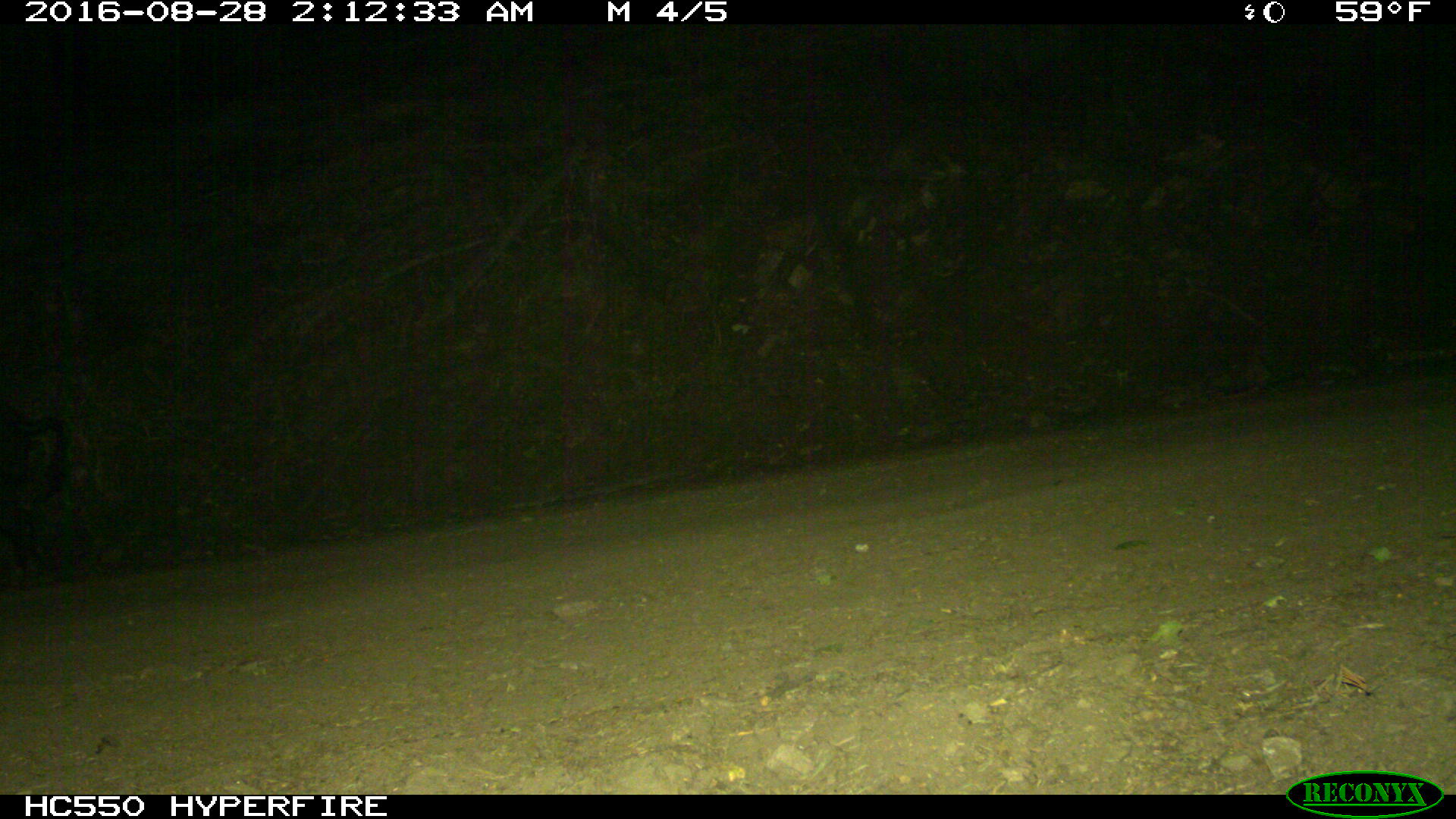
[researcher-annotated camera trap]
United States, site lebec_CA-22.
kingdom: Animalia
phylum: Chordata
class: Mammalia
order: Artiodactyla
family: Suidae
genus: Sus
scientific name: Sus scrofa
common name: wild boar